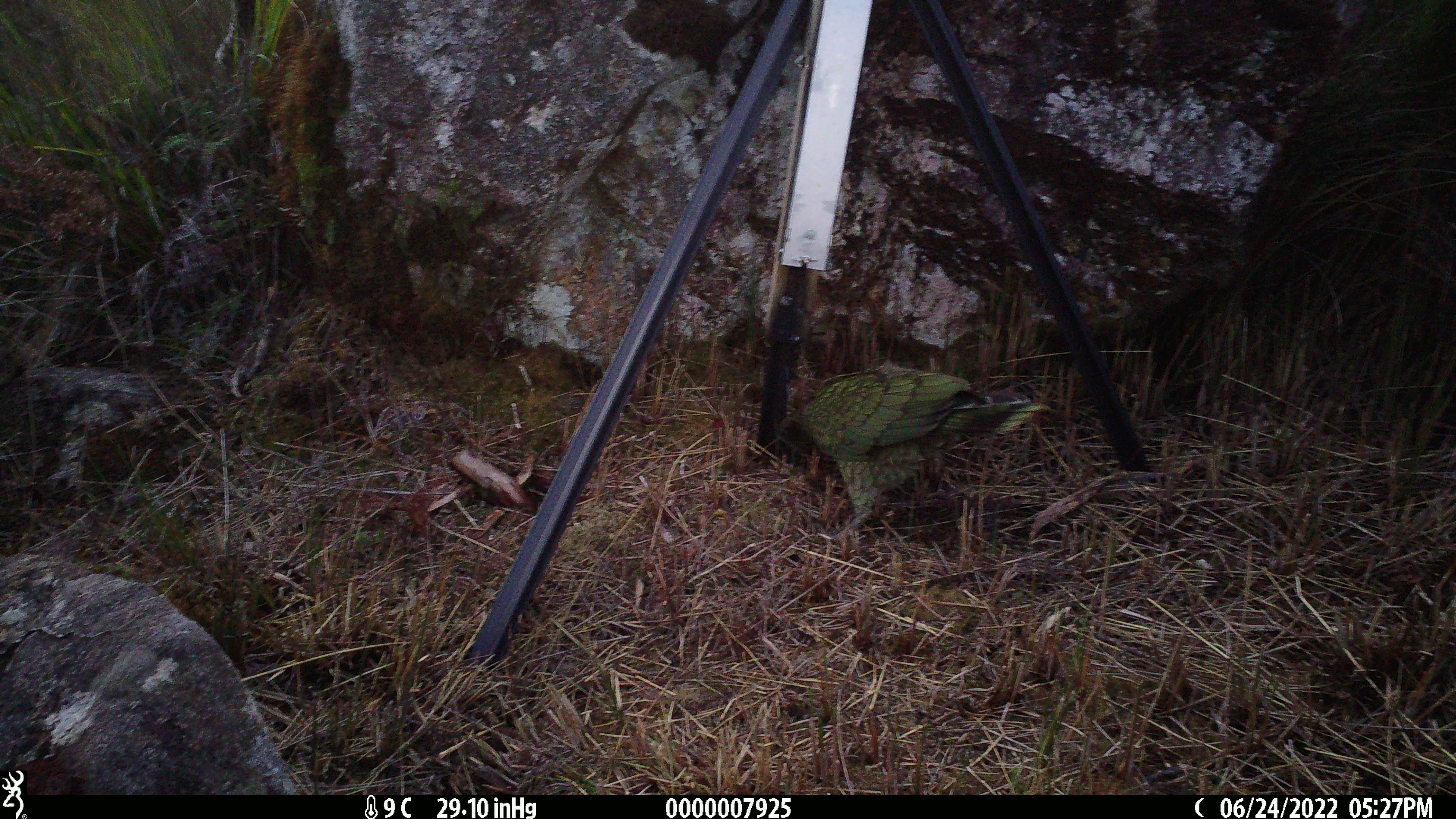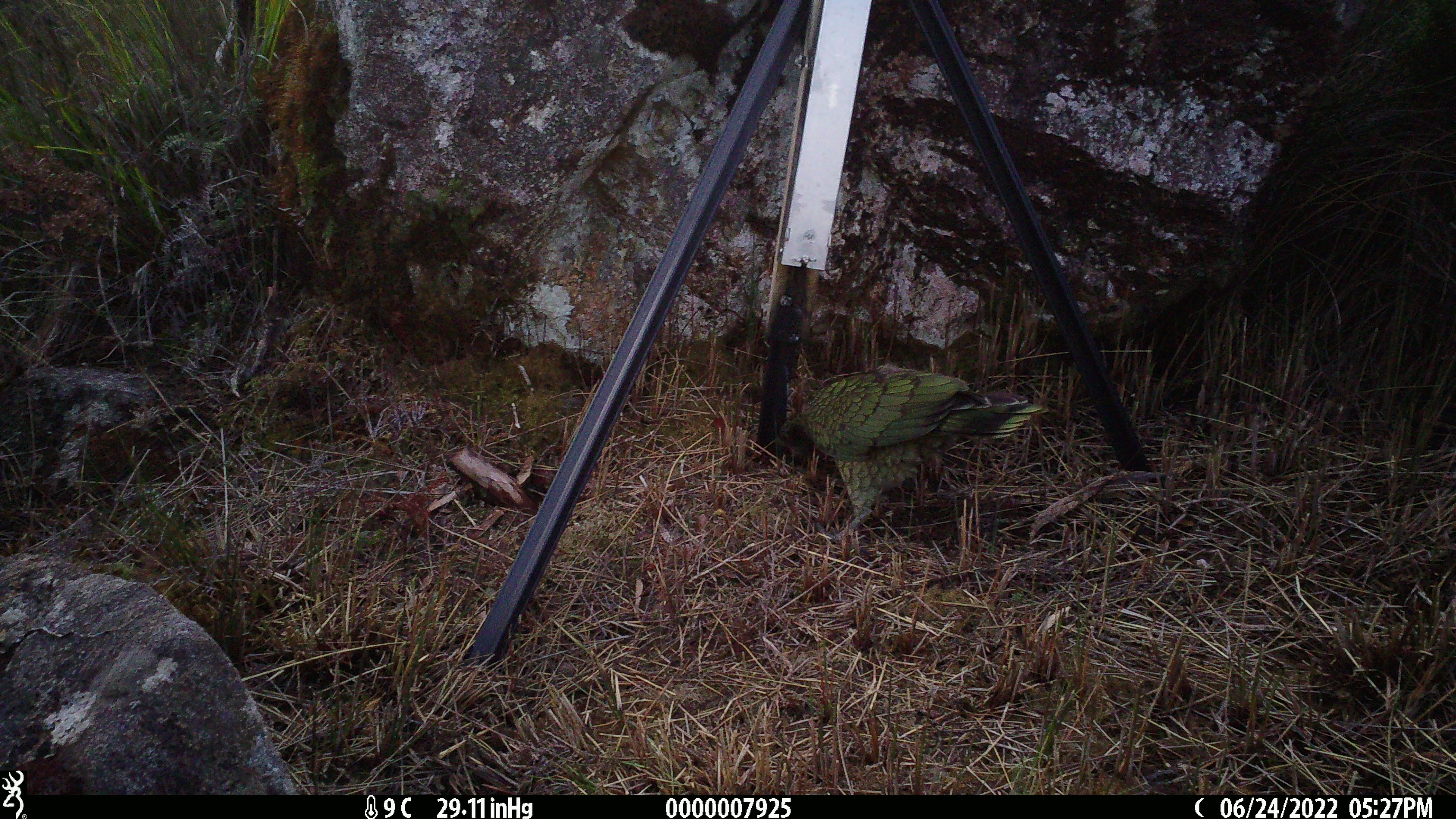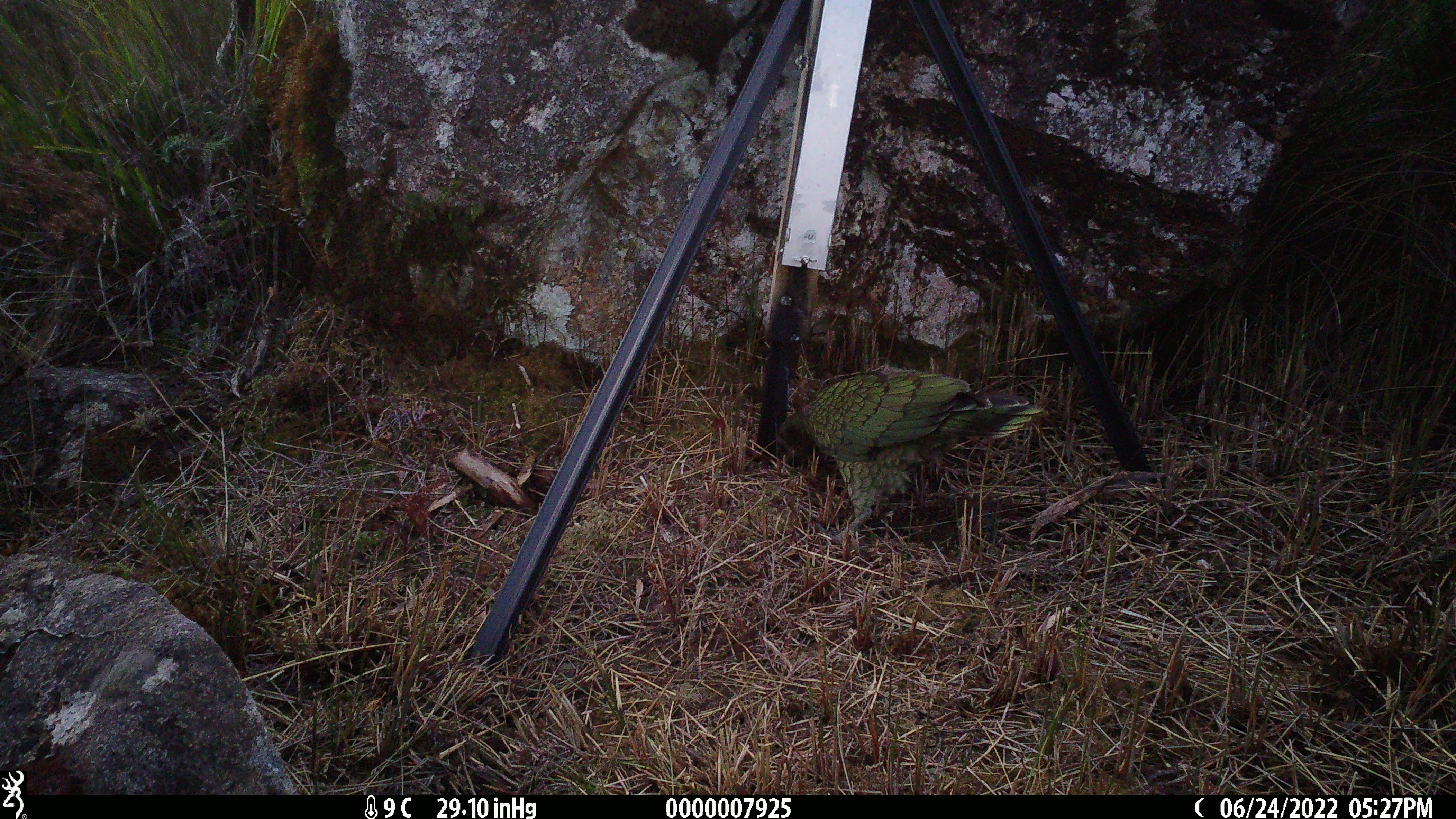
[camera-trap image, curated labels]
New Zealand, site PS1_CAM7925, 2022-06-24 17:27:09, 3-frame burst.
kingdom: Animalia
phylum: Chordata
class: Aves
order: Psittaciformes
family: Strigopidae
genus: Nestor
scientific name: Nestor notabilis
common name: kea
Kea (Nestor notabilis).